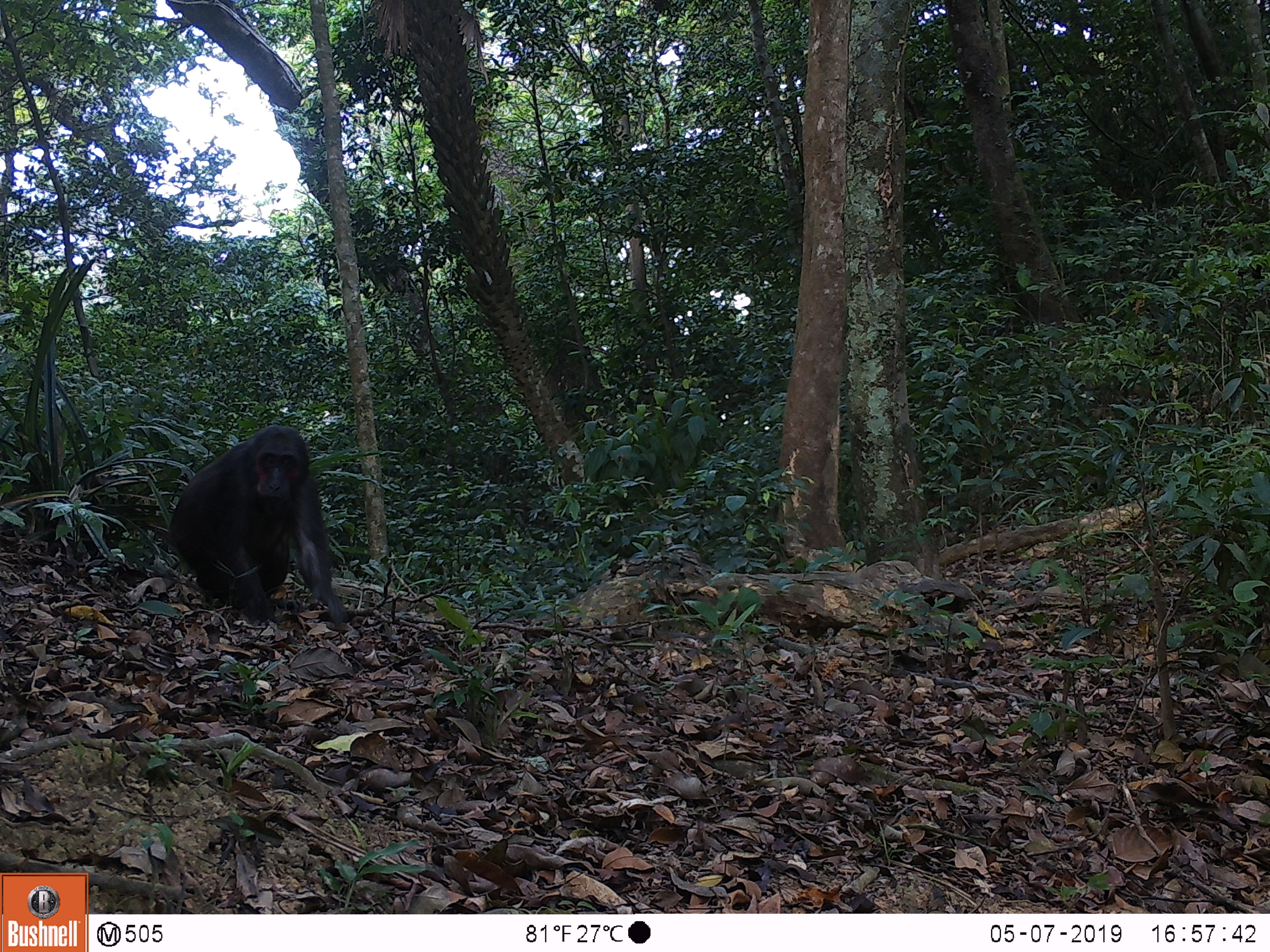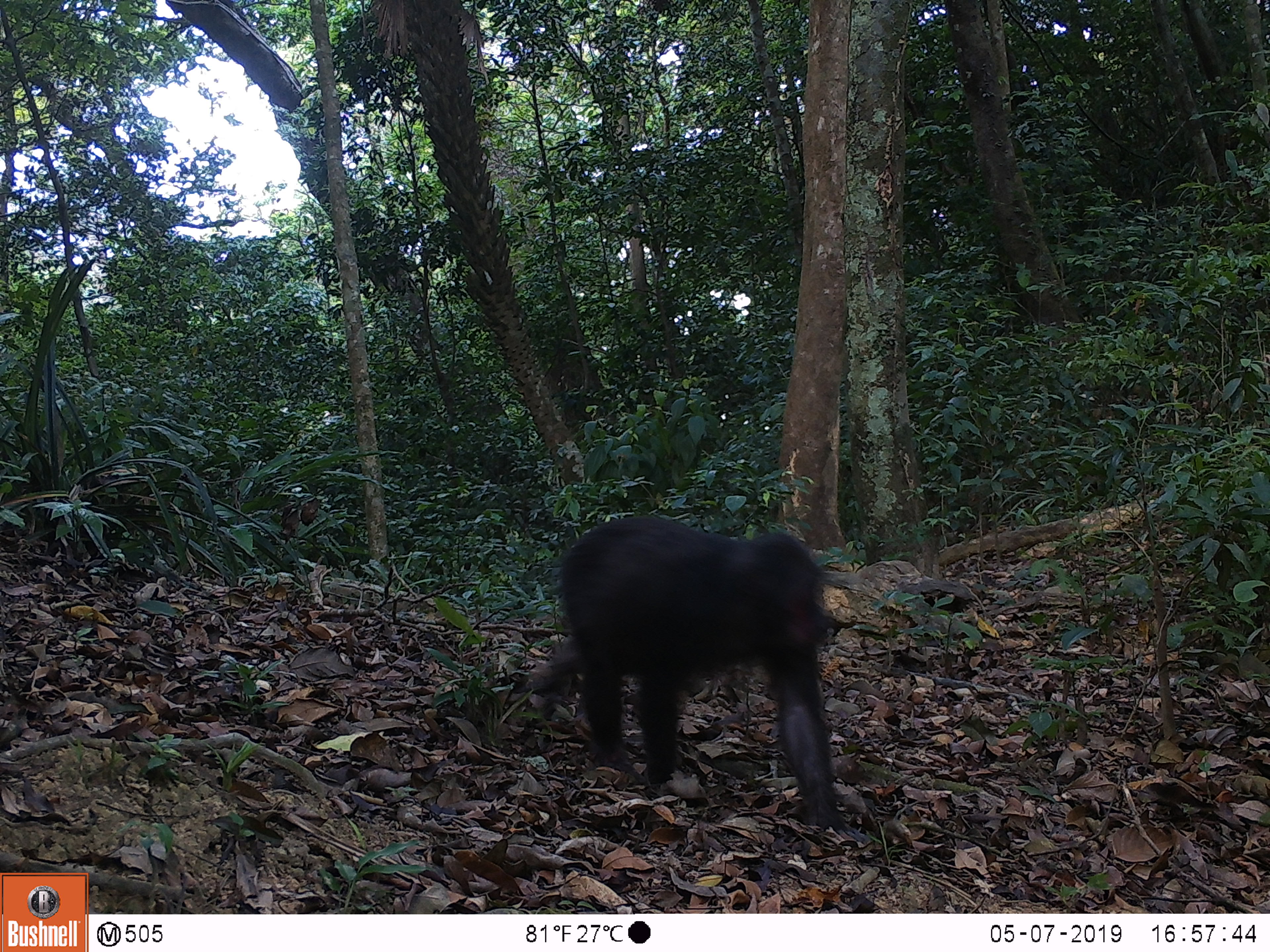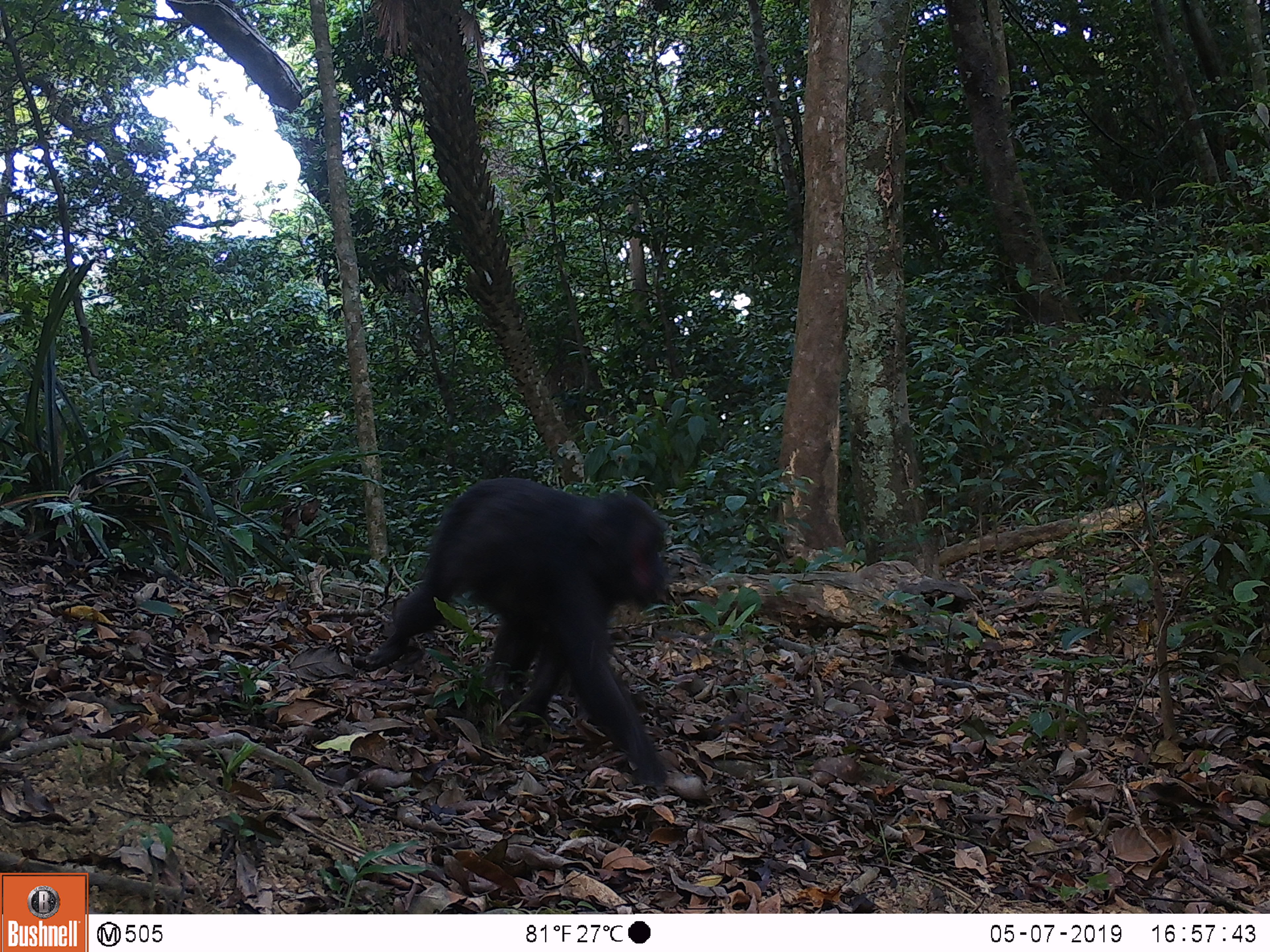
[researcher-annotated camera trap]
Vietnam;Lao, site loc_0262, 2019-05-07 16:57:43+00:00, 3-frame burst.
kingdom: Animalia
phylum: Chordata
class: Mammalia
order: Primates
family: Cercopithecidae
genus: Macaca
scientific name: Macaca arctoides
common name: stump-tailed macaque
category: stump tailed macaque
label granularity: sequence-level